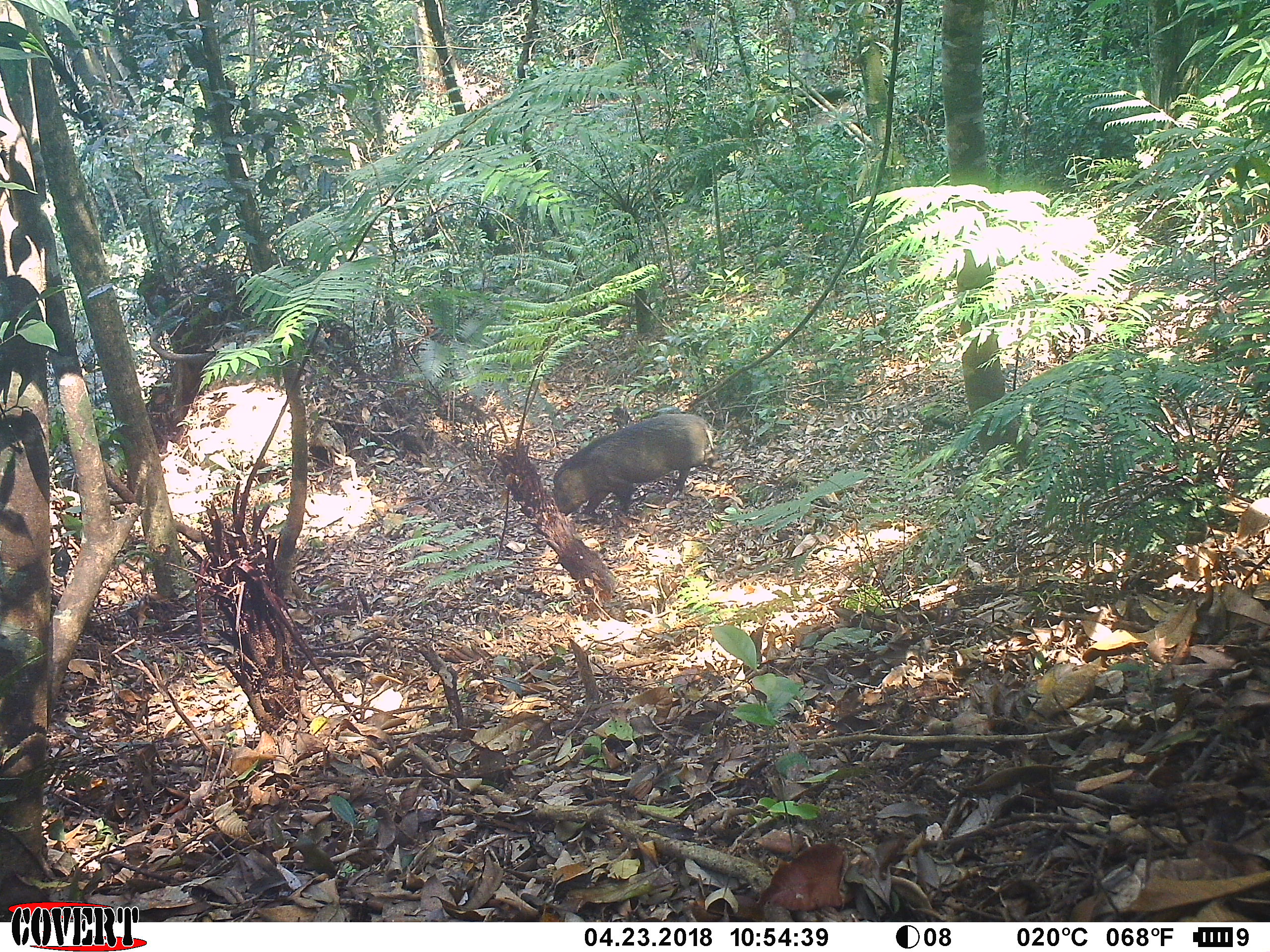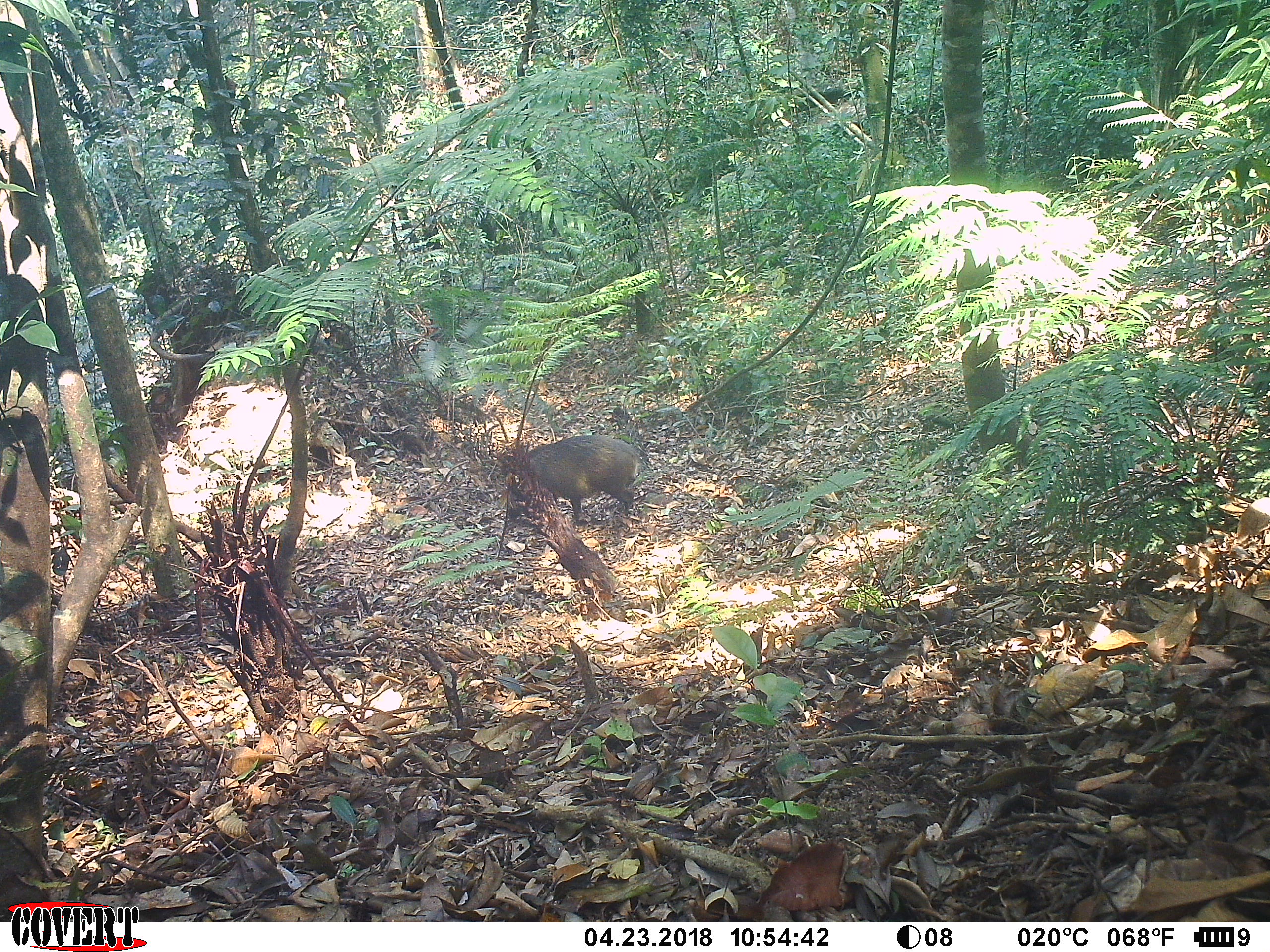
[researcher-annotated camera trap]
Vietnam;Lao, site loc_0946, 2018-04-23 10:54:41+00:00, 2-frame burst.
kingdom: Animalia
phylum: Chordata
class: Mammalia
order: Artiodactyla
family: Suidae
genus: Sus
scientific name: Sus scrofa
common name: eurasian wild pig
Eurasian wild pig (Sus scrofa). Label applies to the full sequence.